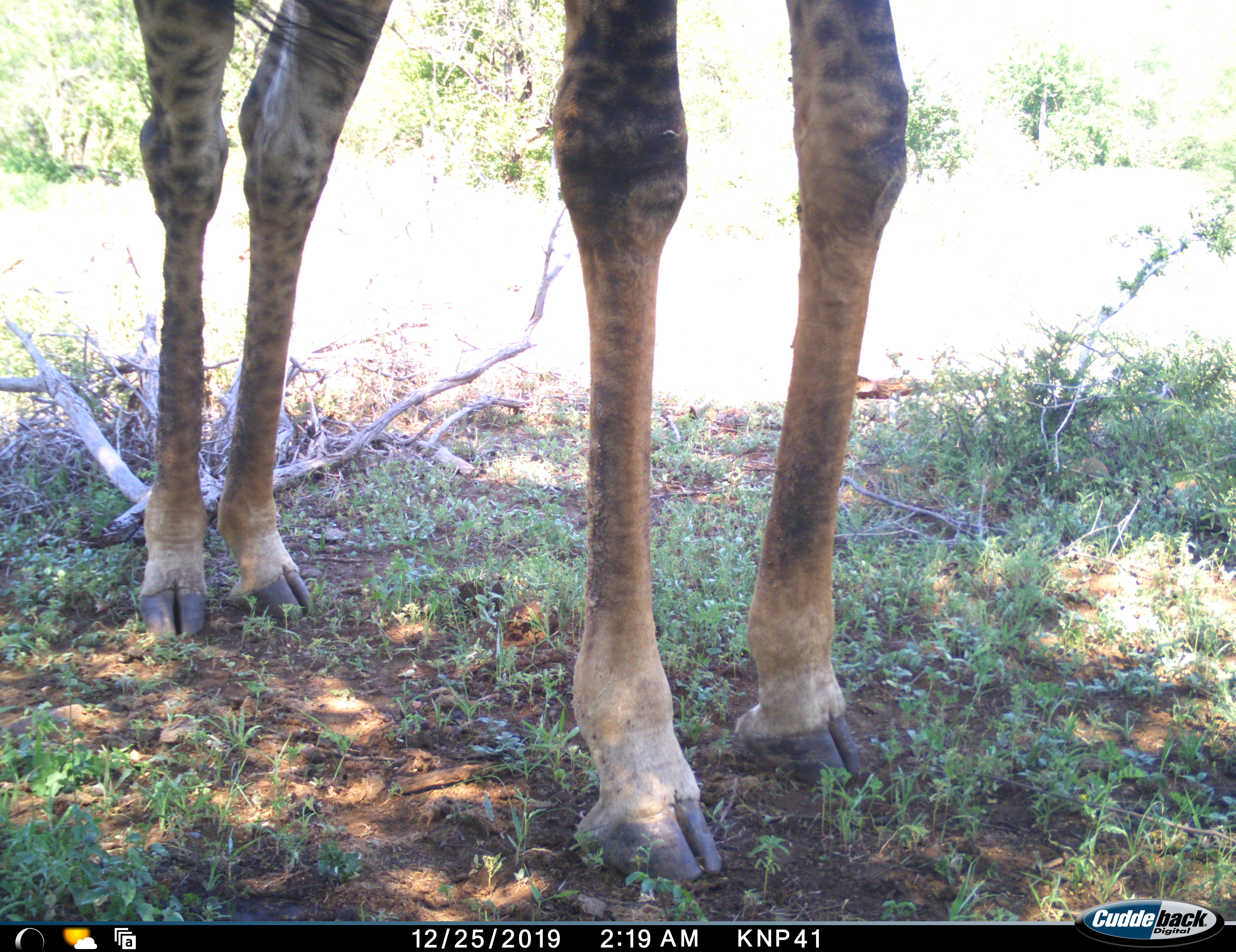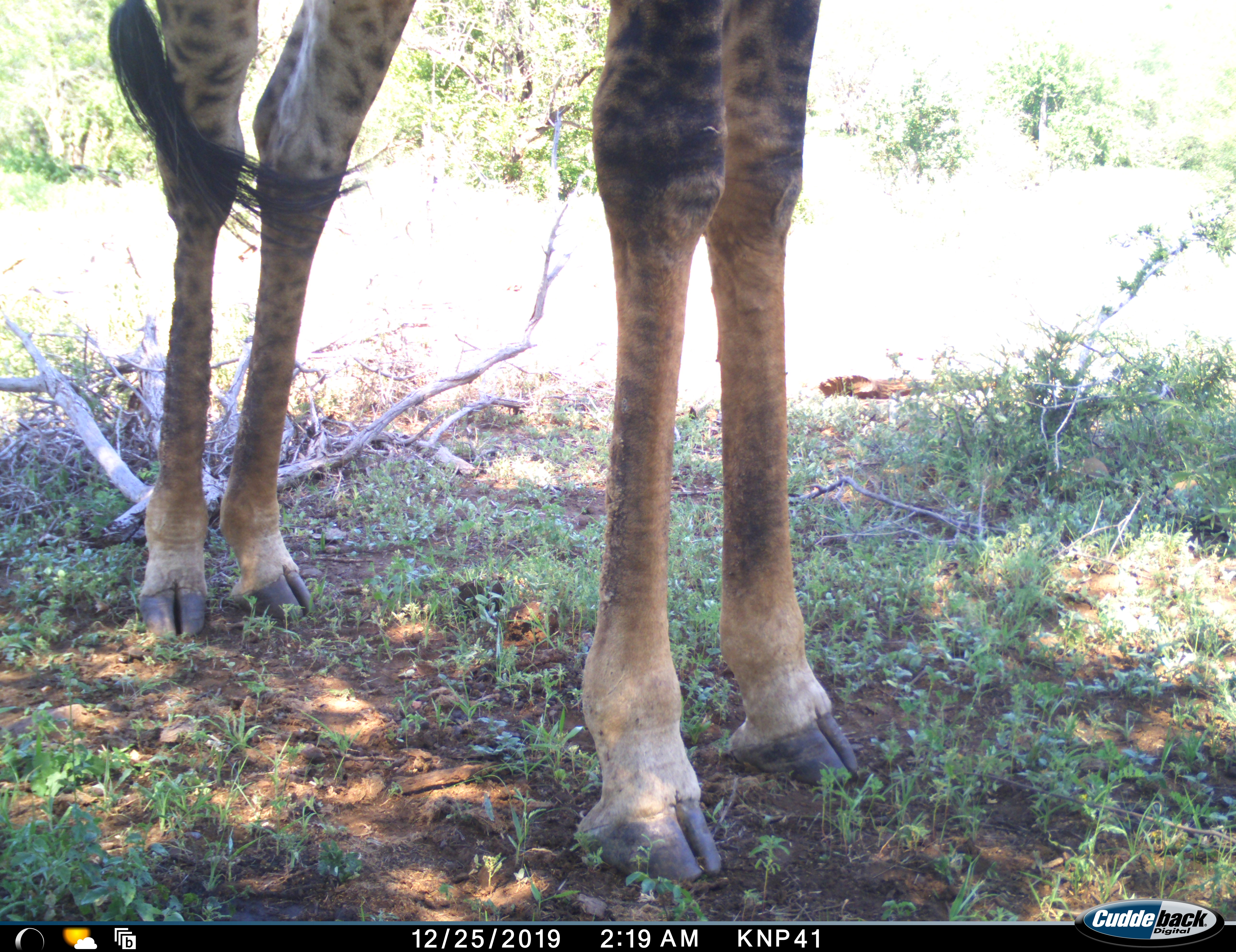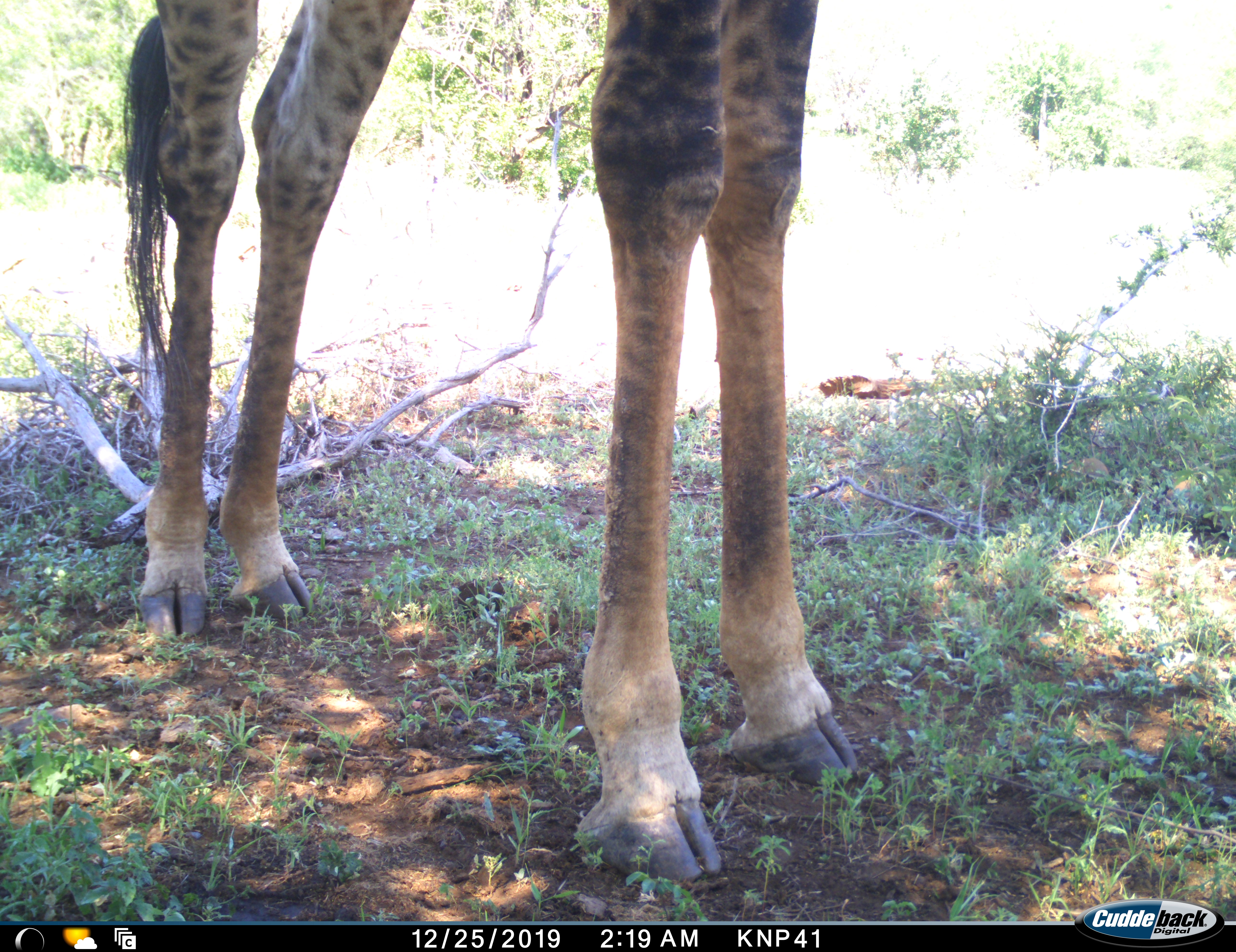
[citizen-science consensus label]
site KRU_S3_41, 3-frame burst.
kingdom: Animalia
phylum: Chordata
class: Mammalia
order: Artiodactyla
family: Giraffidae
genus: Giraffa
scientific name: Giraffa camelopardalis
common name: giraffe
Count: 1.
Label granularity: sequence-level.